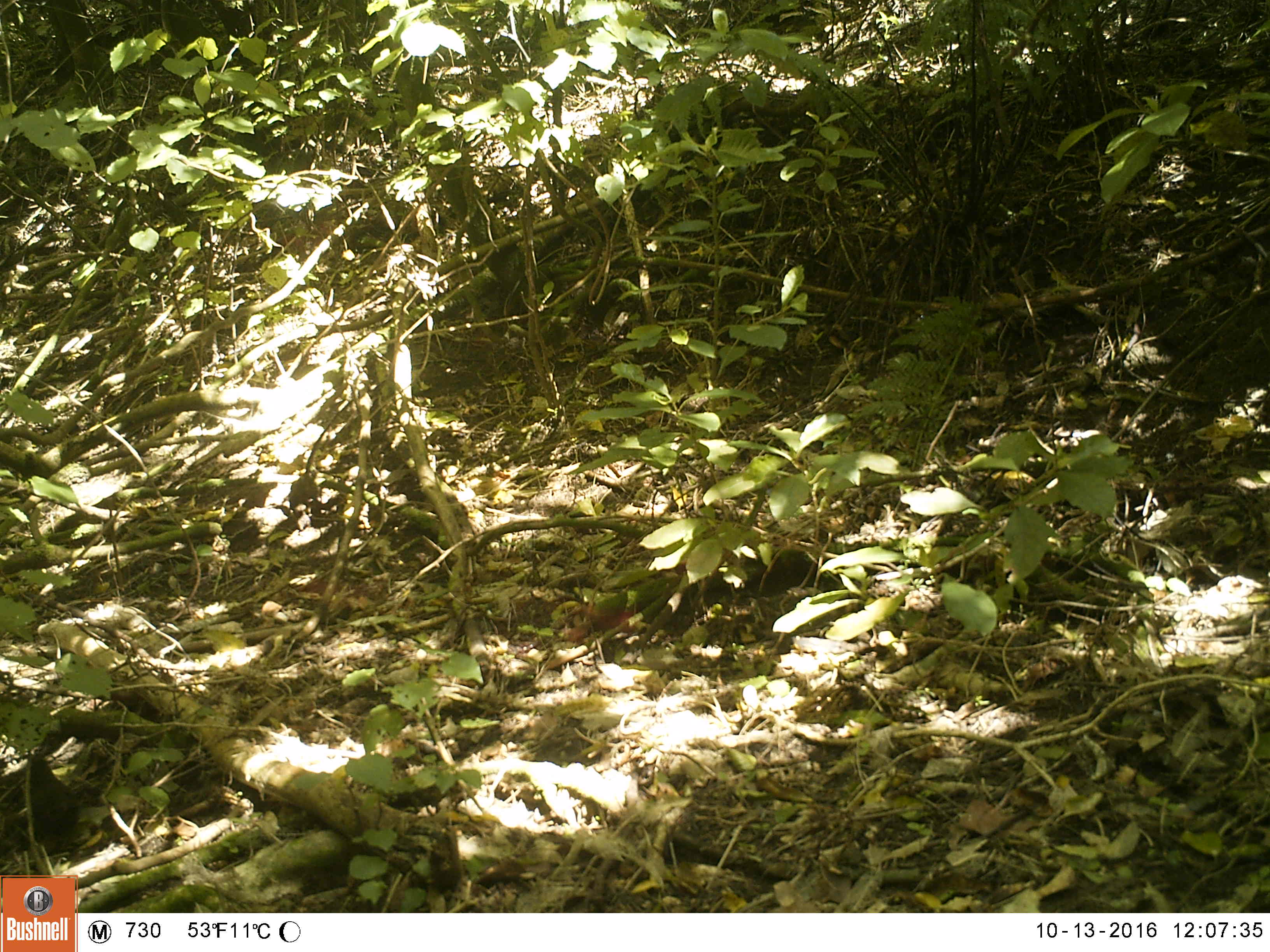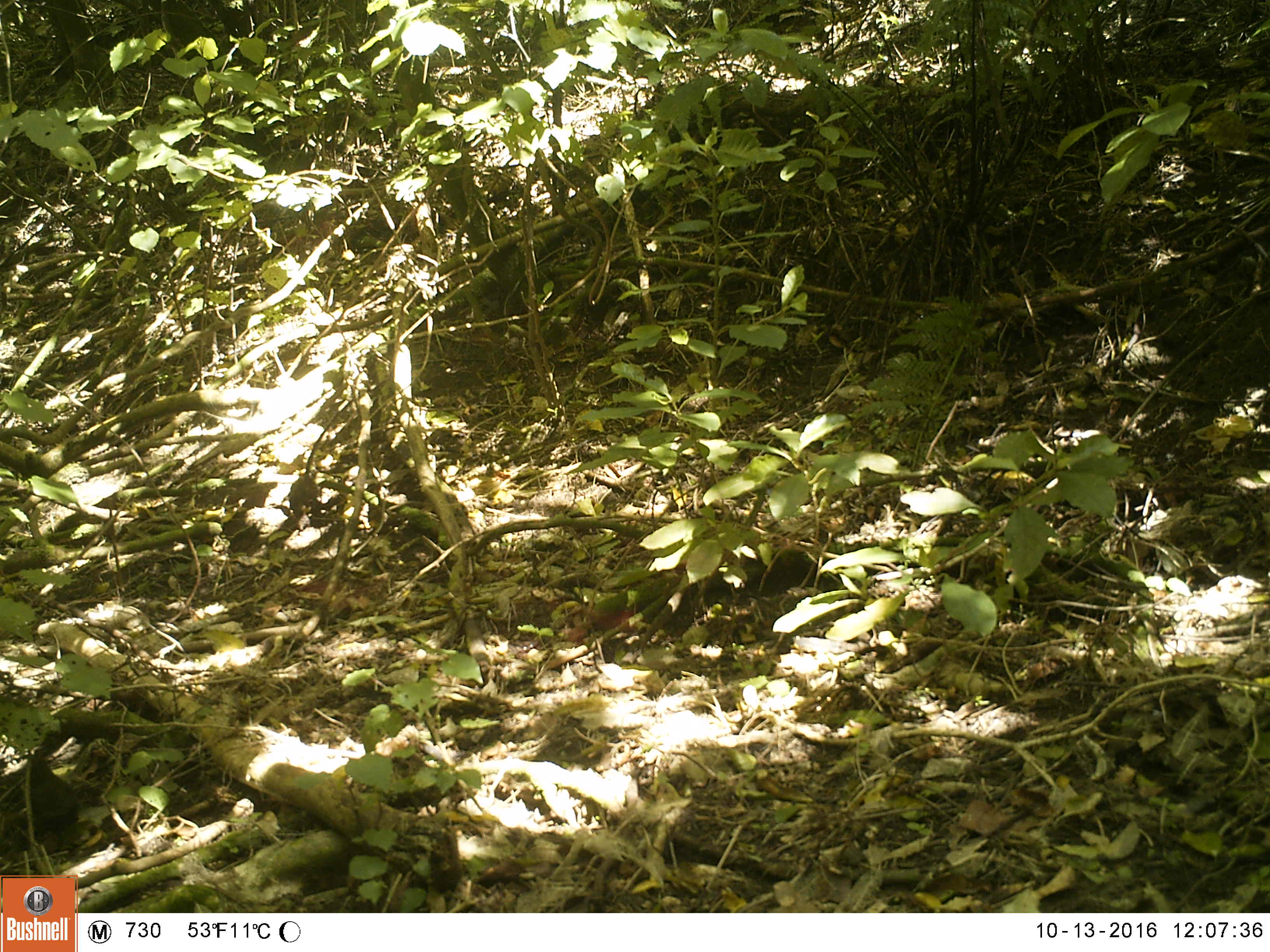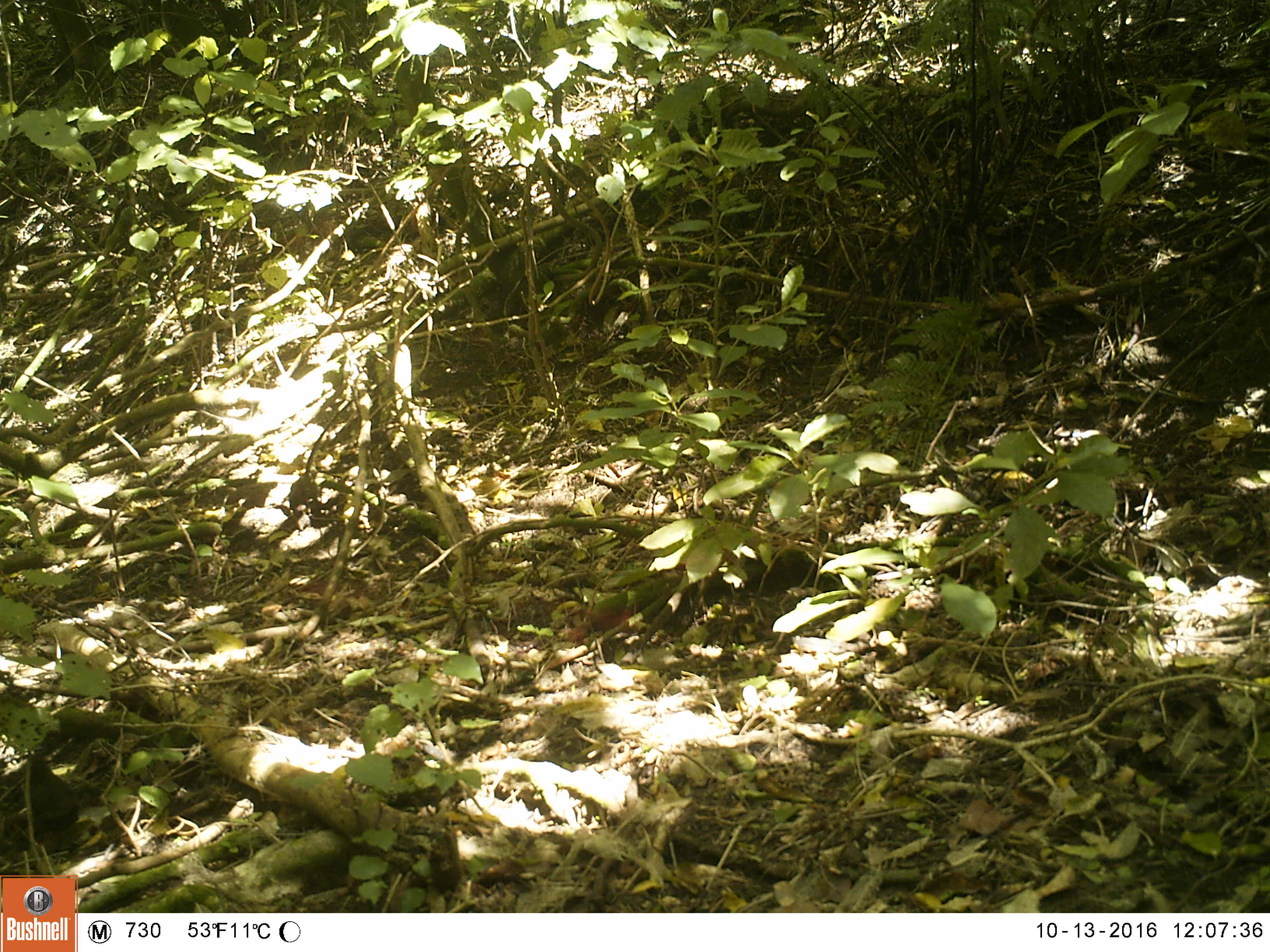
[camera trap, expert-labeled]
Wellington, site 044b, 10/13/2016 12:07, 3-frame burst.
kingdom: Animalia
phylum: Chordata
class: Aves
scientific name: Aves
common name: bird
Bird (Aves).